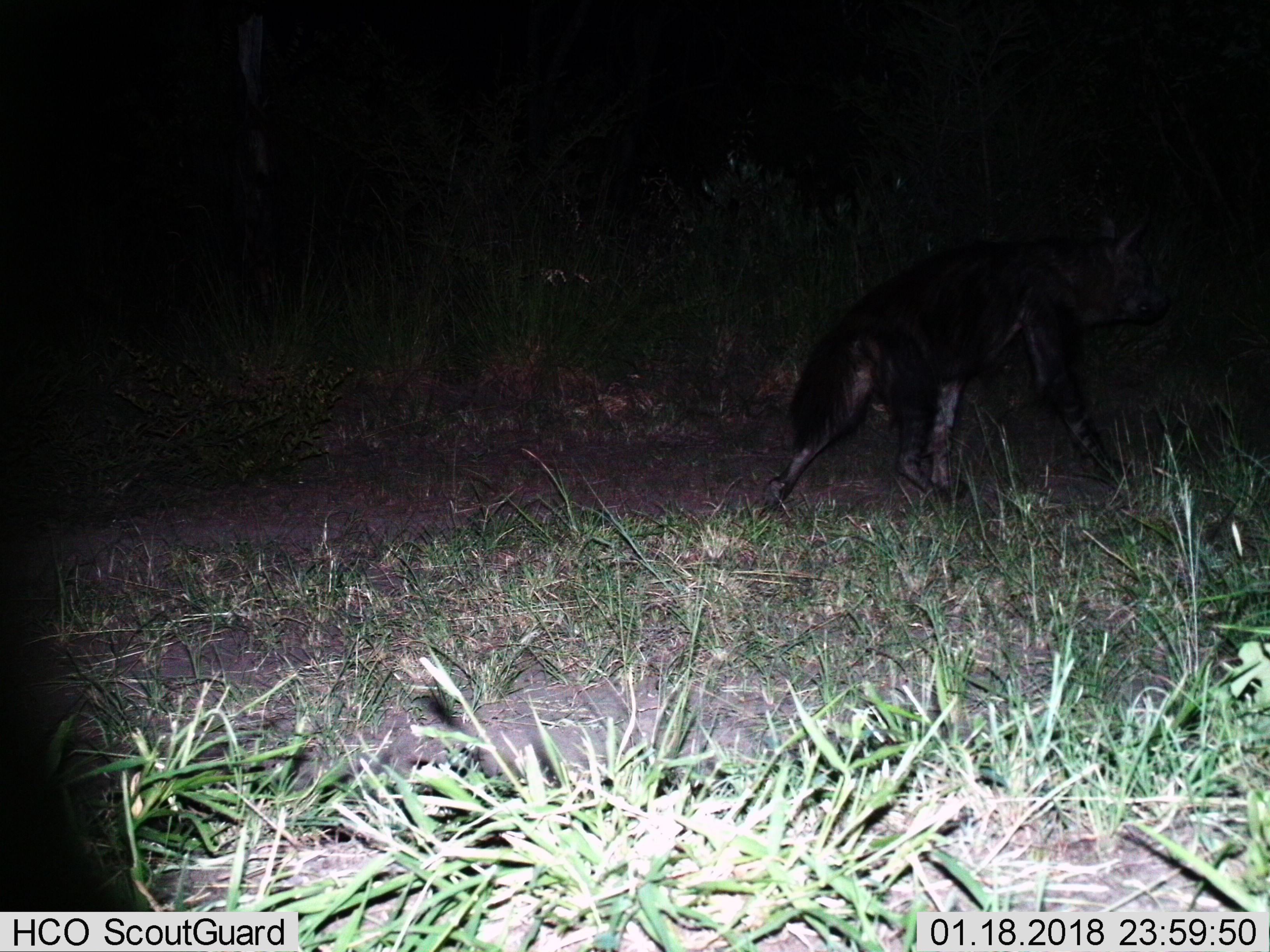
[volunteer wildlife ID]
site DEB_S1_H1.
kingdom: Animalia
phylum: Chordata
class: Mammalia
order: Carnivora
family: Hyaenidae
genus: Parahyaena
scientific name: Parahyaena brunnea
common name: brown hyena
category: hyenabrown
Hyenabrown (brown hyena) (Parahyaena brunnea), count 1. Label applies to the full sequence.